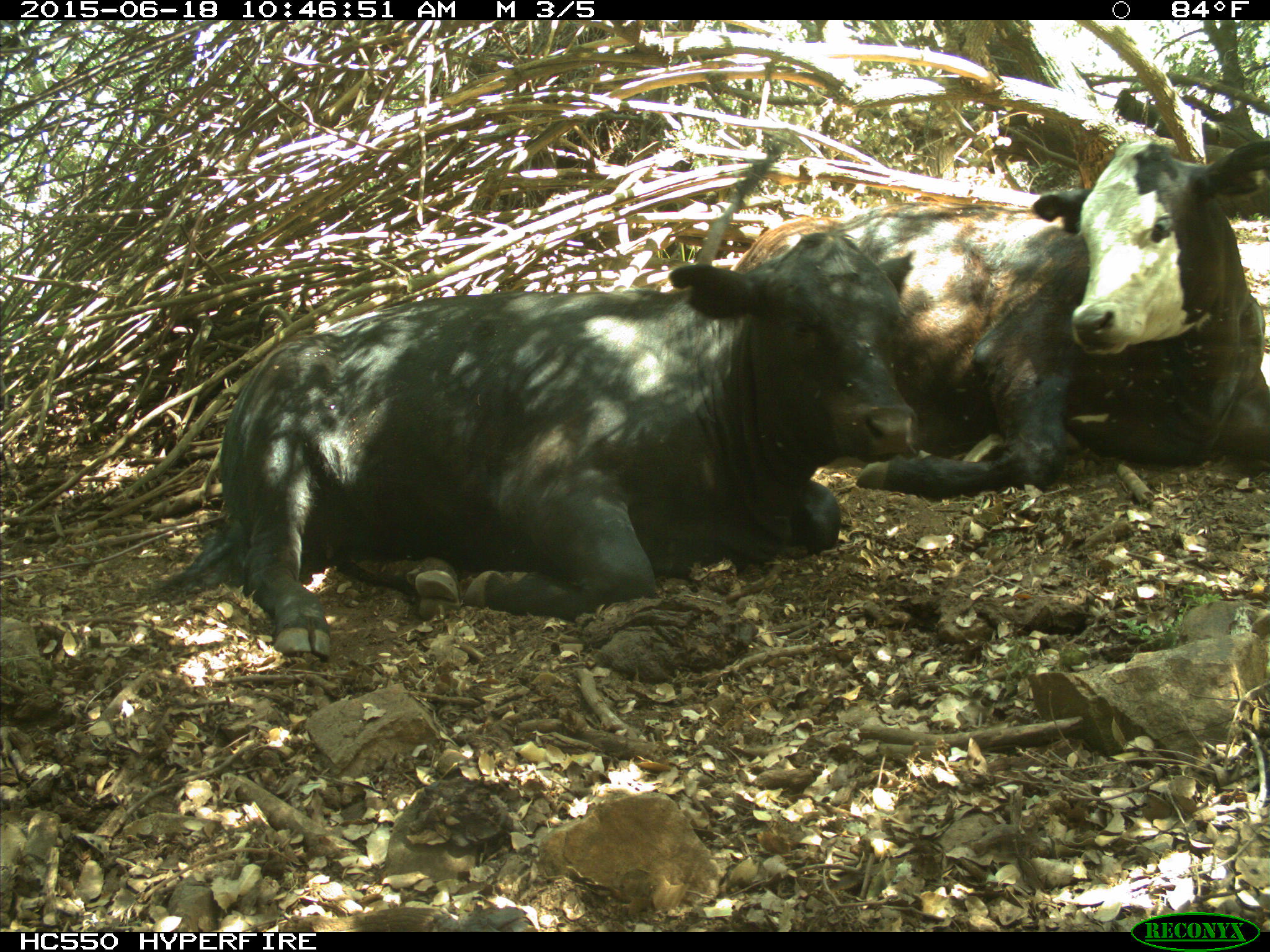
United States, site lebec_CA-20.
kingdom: Animalia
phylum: Chordata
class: Mammalia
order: Artiodactyla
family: Bovidae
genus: Bos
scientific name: Bos taurus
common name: domestic cow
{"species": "Bos taurus (domestic cow)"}